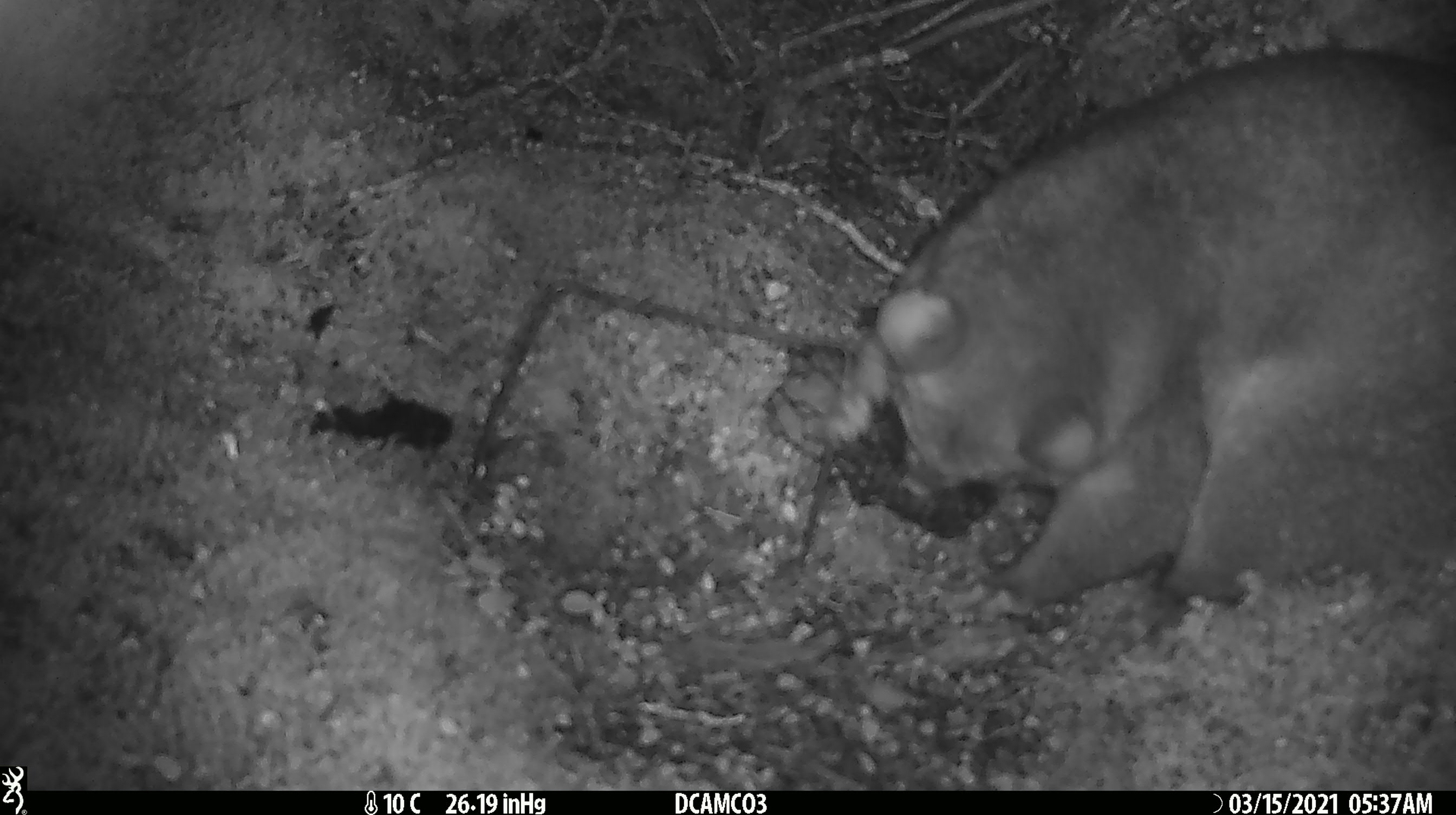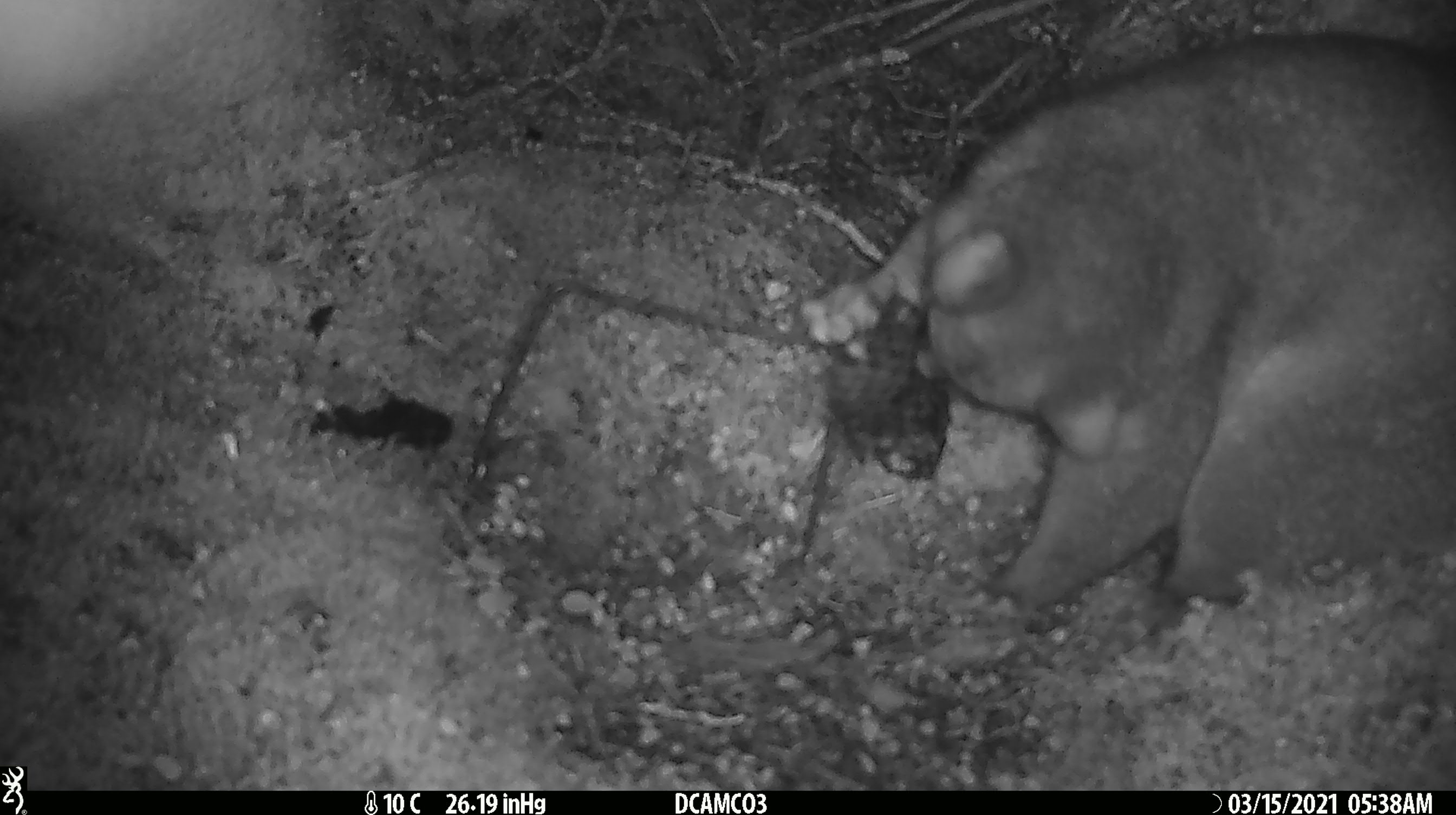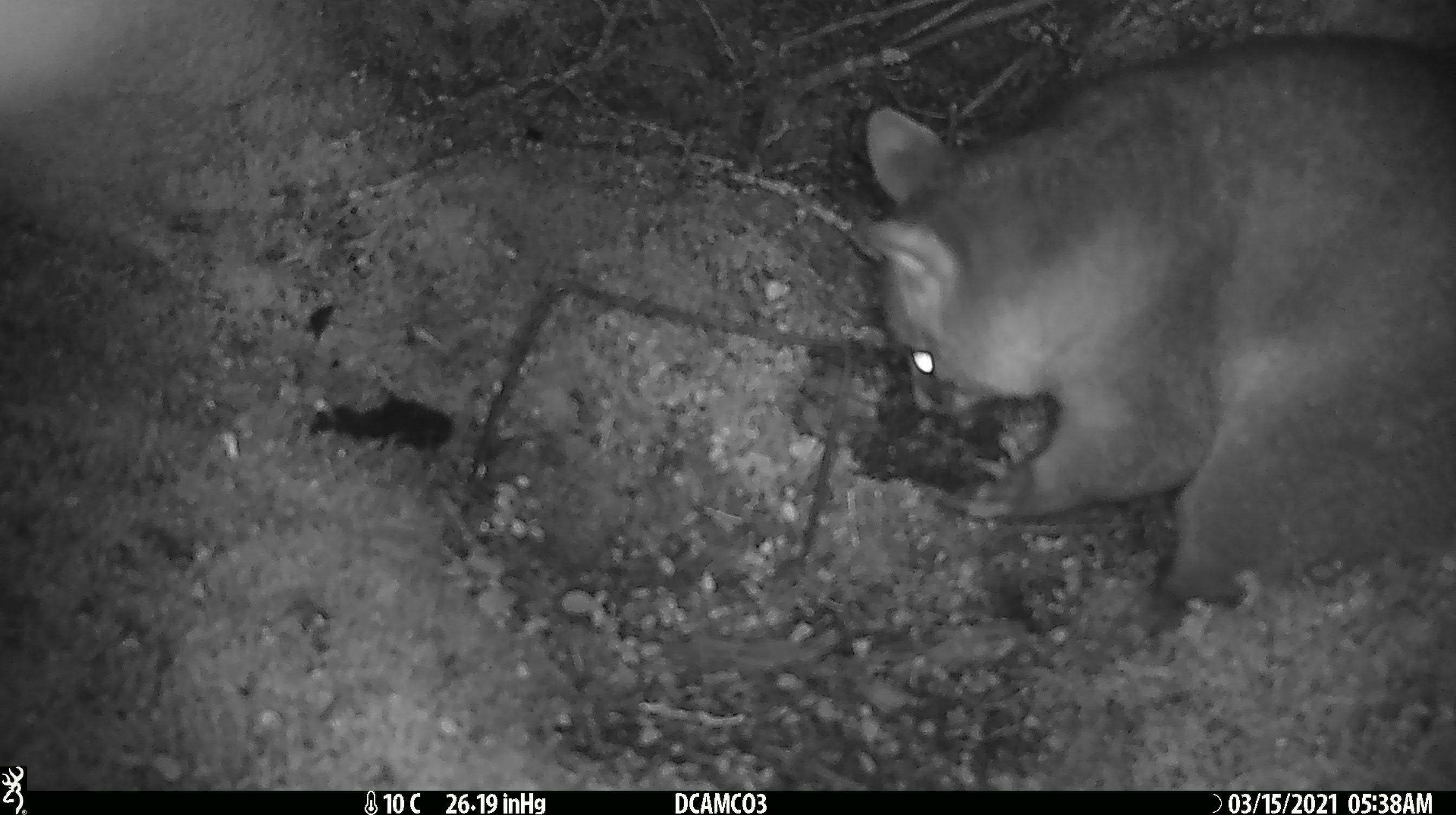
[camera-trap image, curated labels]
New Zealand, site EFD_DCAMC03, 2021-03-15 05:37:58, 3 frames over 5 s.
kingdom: Animalia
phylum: Chordata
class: Mammalia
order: Diprotodontia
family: Phalangeridae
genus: Trichosurus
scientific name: Trichosurus vulpecula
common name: common brushtail possum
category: possum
Possum (common brushtail possum) (Trichosurus vulpecula).